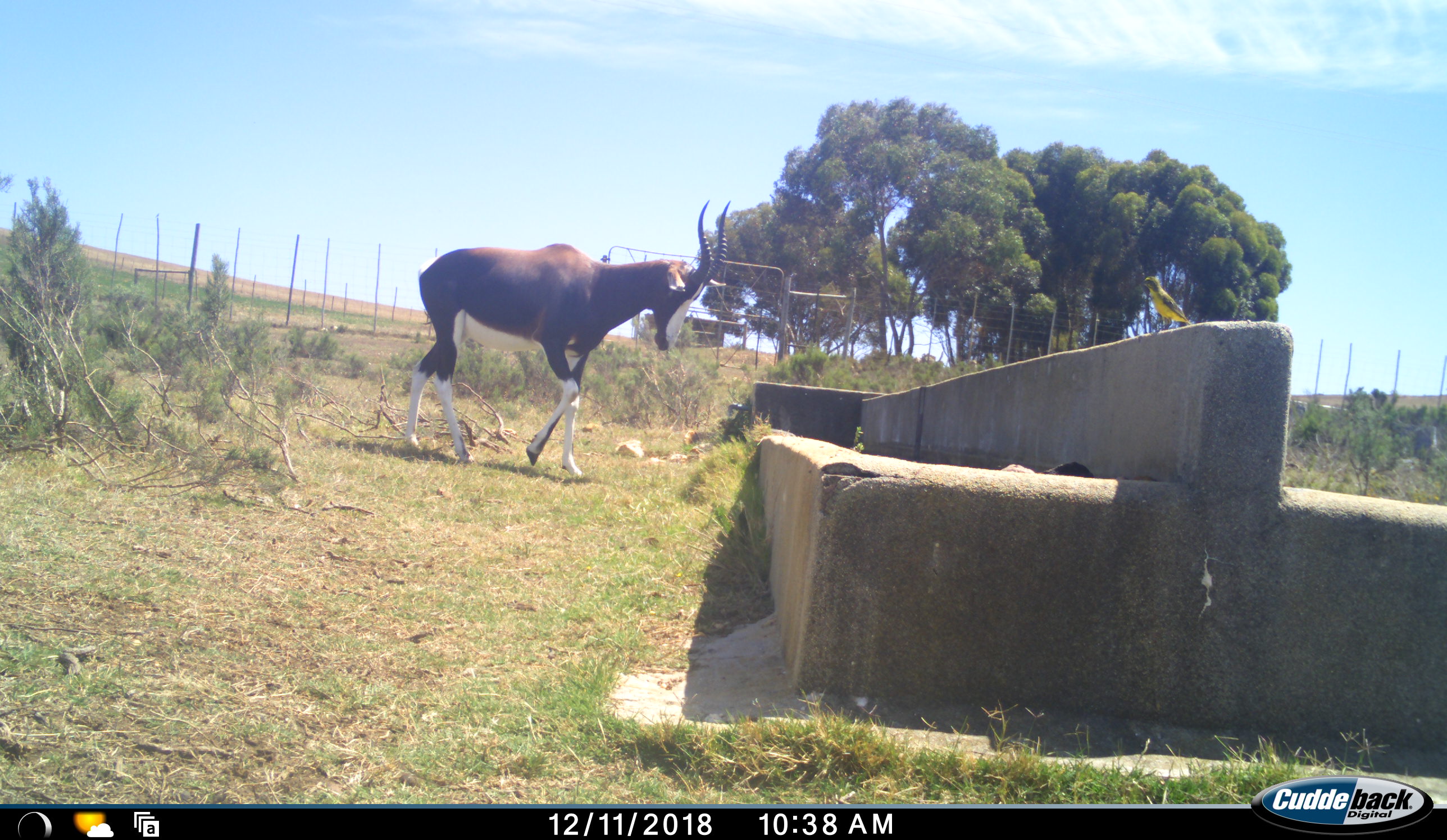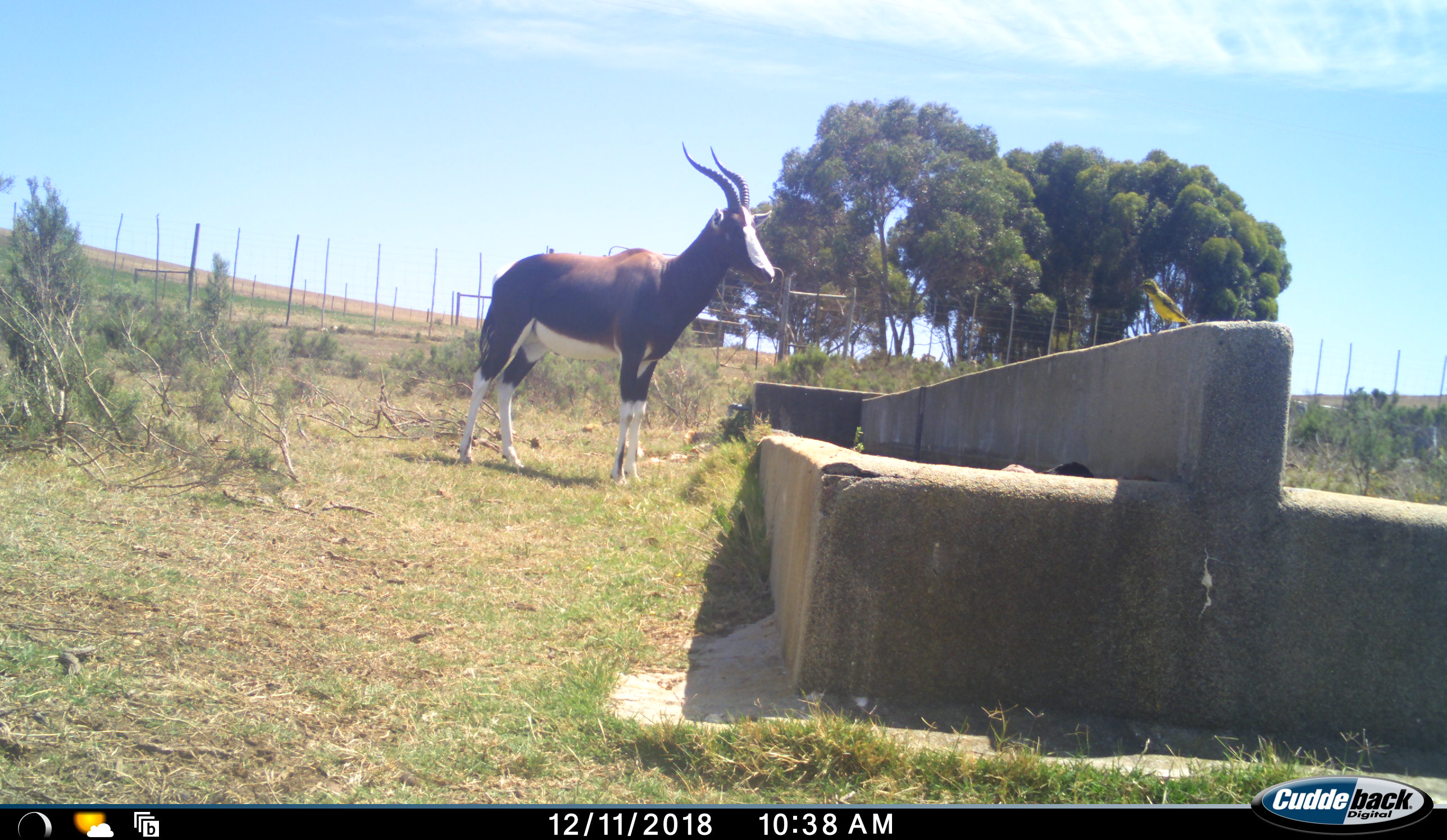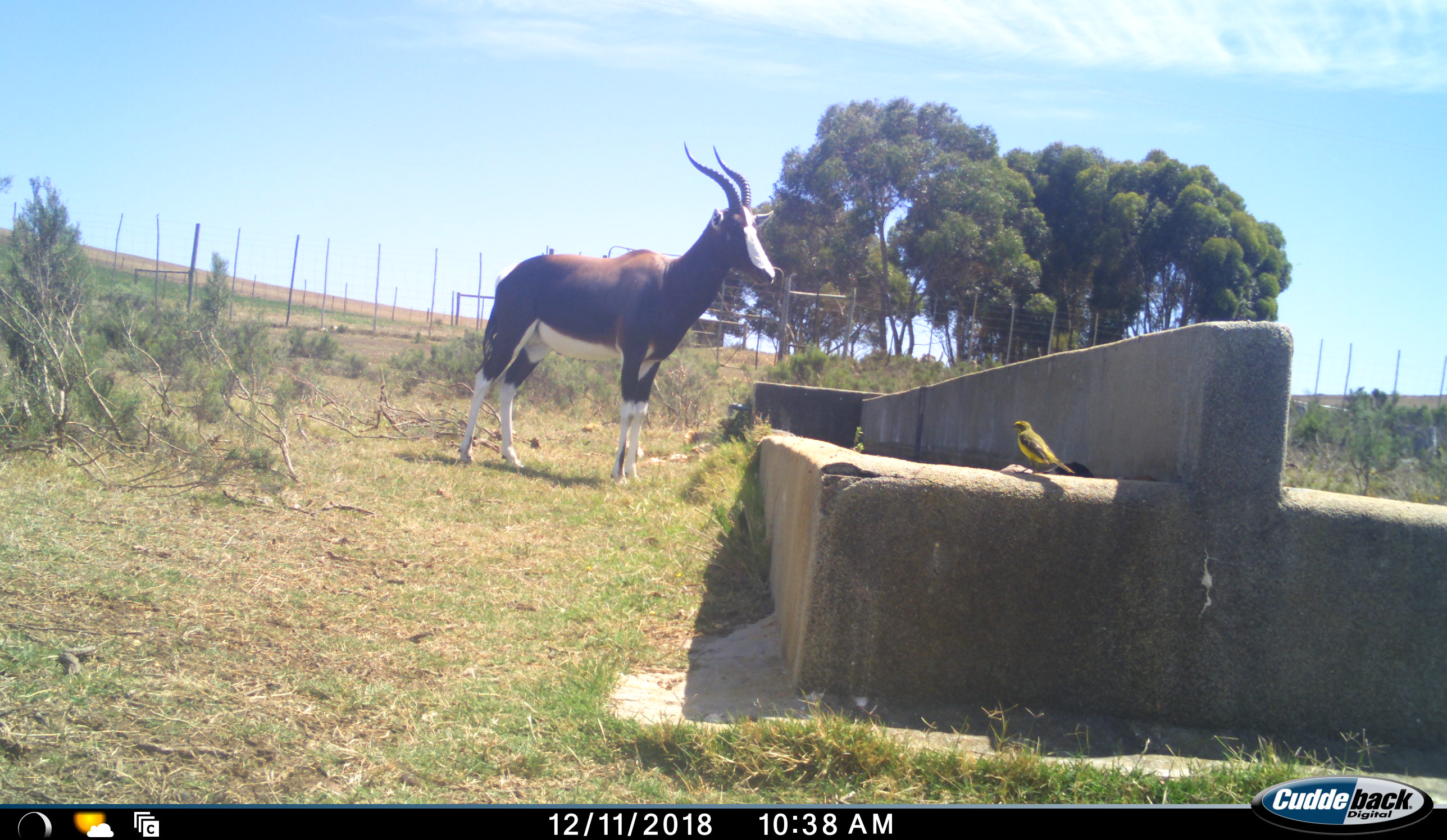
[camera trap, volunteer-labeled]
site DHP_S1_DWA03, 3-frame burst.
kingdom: Animalia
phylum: Chordata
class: Aves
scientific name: Aves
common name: bird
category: birdother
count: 1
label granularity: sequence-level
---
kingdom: Animalia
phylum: Chordata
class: Mammalia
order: Artiodactyla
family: Bovidae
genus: Damaliscus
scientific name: Damaliscus pygargus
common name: bontebok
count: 1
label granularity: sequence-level